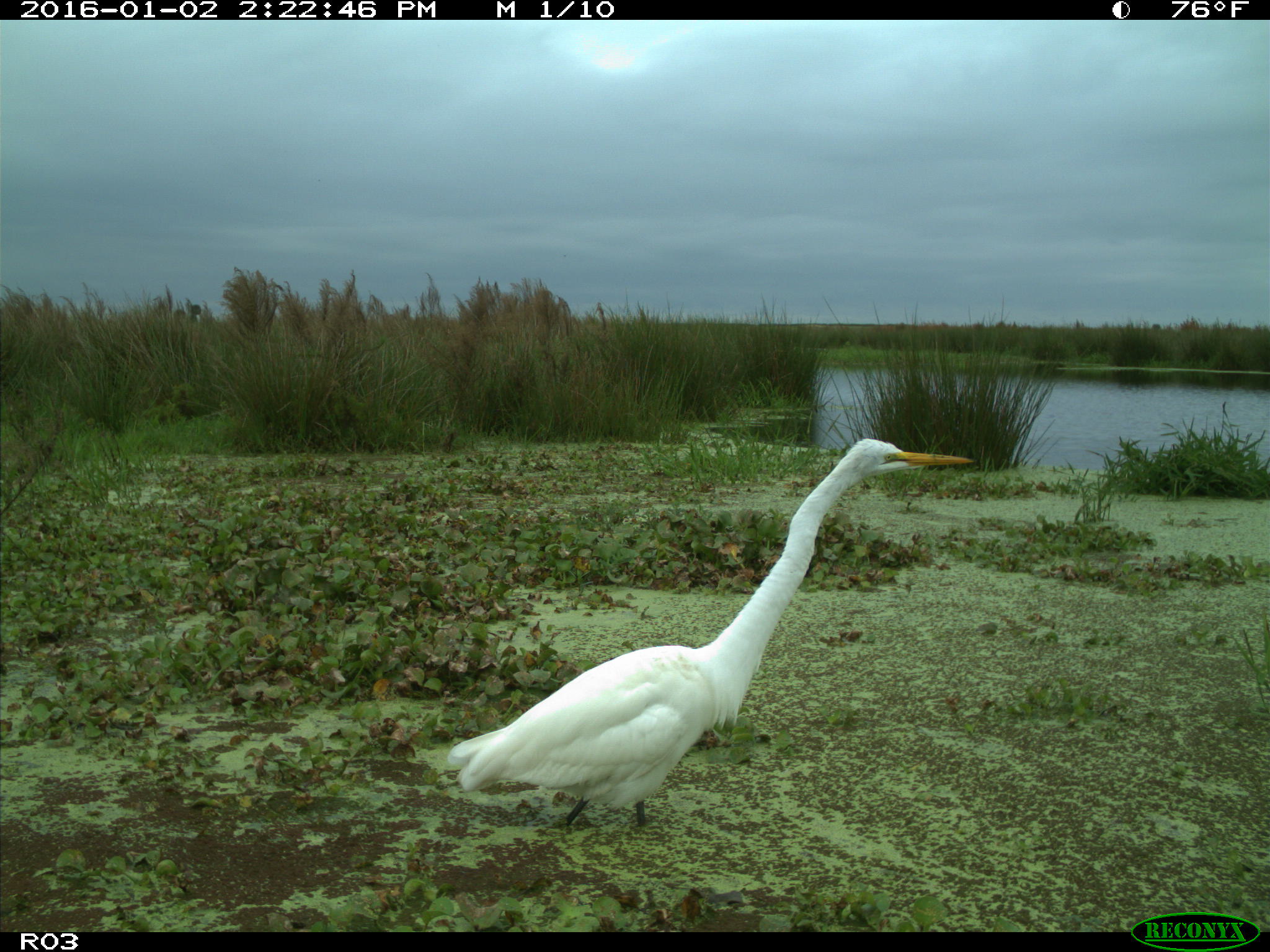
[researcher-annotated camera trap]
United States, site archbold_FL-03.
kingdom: Animalia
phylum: Chordata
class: Aves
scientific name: Aves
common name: birds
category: unidentified bird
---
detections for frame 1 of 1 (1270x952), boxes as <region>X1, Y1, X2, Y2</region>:
animal: <region>446, 438, 975, 832</region>